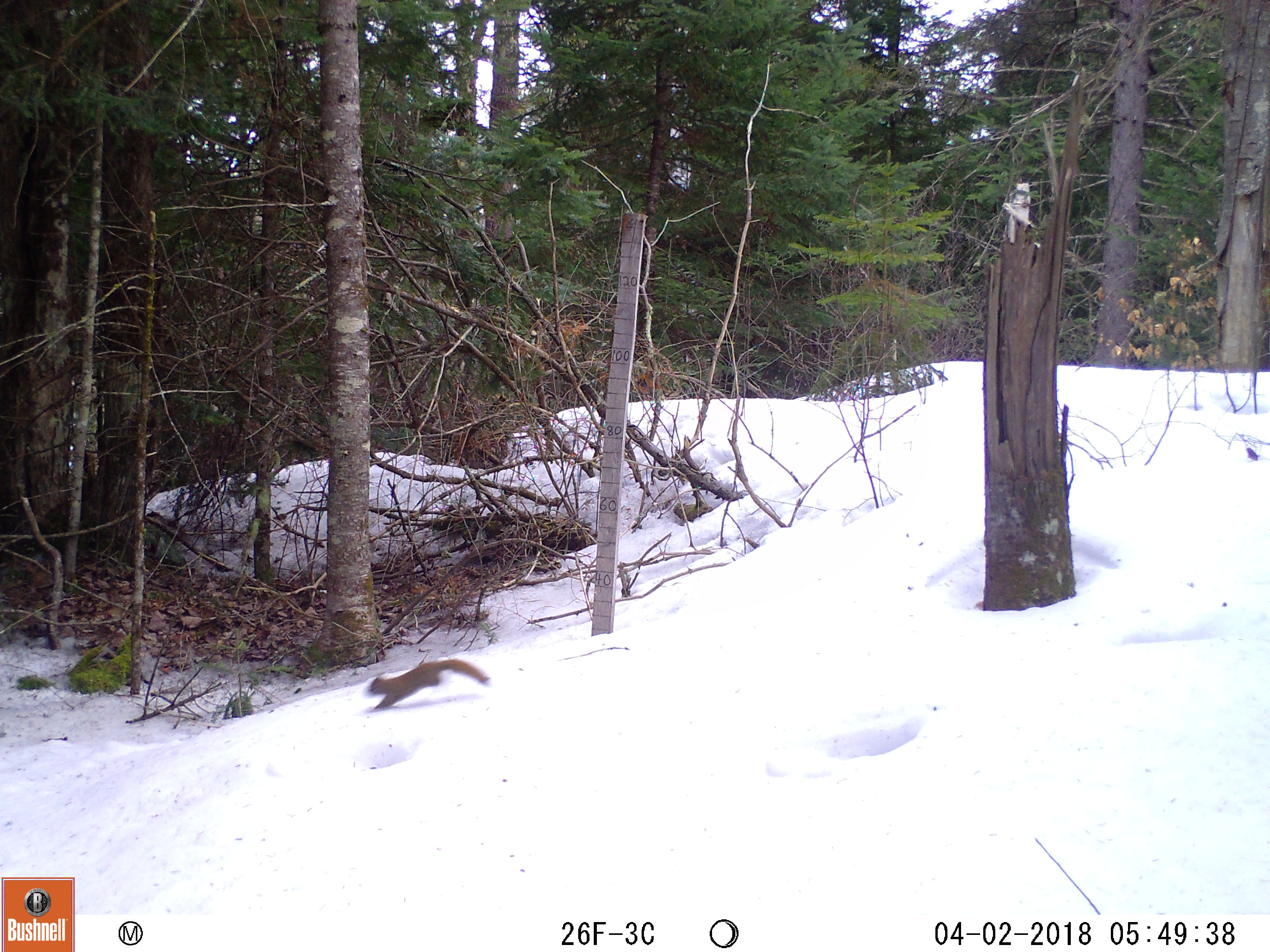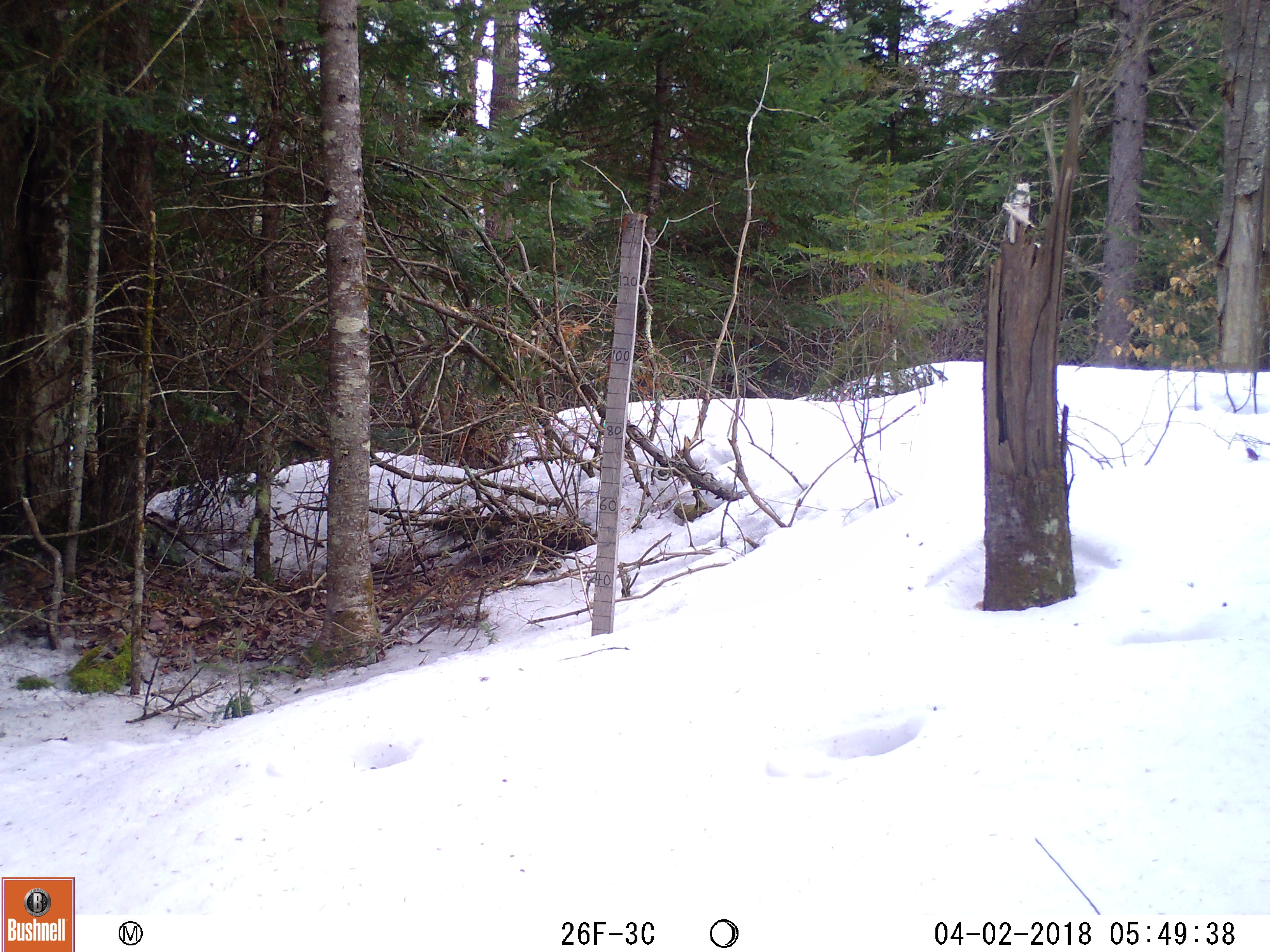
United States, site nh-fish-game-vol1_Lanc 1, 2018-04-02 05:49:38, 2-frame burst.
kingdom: Animalia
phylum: Chordata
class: Mammalia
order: Rodentia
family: Sciuridae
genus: Tamiasciurus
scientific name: Tamiasciurus hudsonicus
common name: red squirrel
Red squirrel (Tamiasciurus hudsonicus).